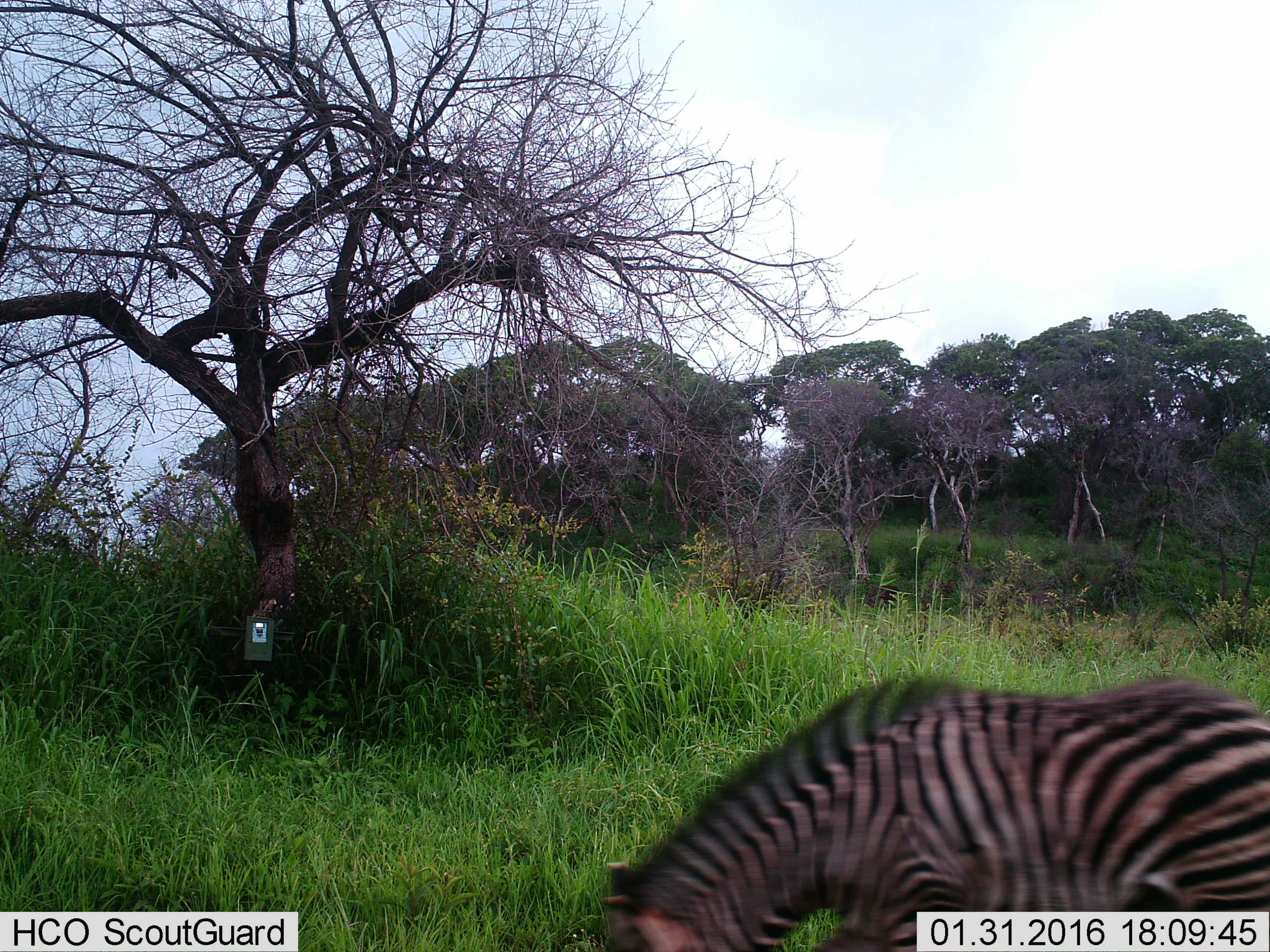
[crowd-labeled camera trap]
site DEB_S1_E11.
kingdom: Animalia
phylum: Chordata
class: Mammalia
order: Perissodactyla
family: Equidae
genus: Equus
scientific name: Equus quagga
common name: plains zebra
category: zebraplains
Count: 1.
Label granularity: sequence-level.